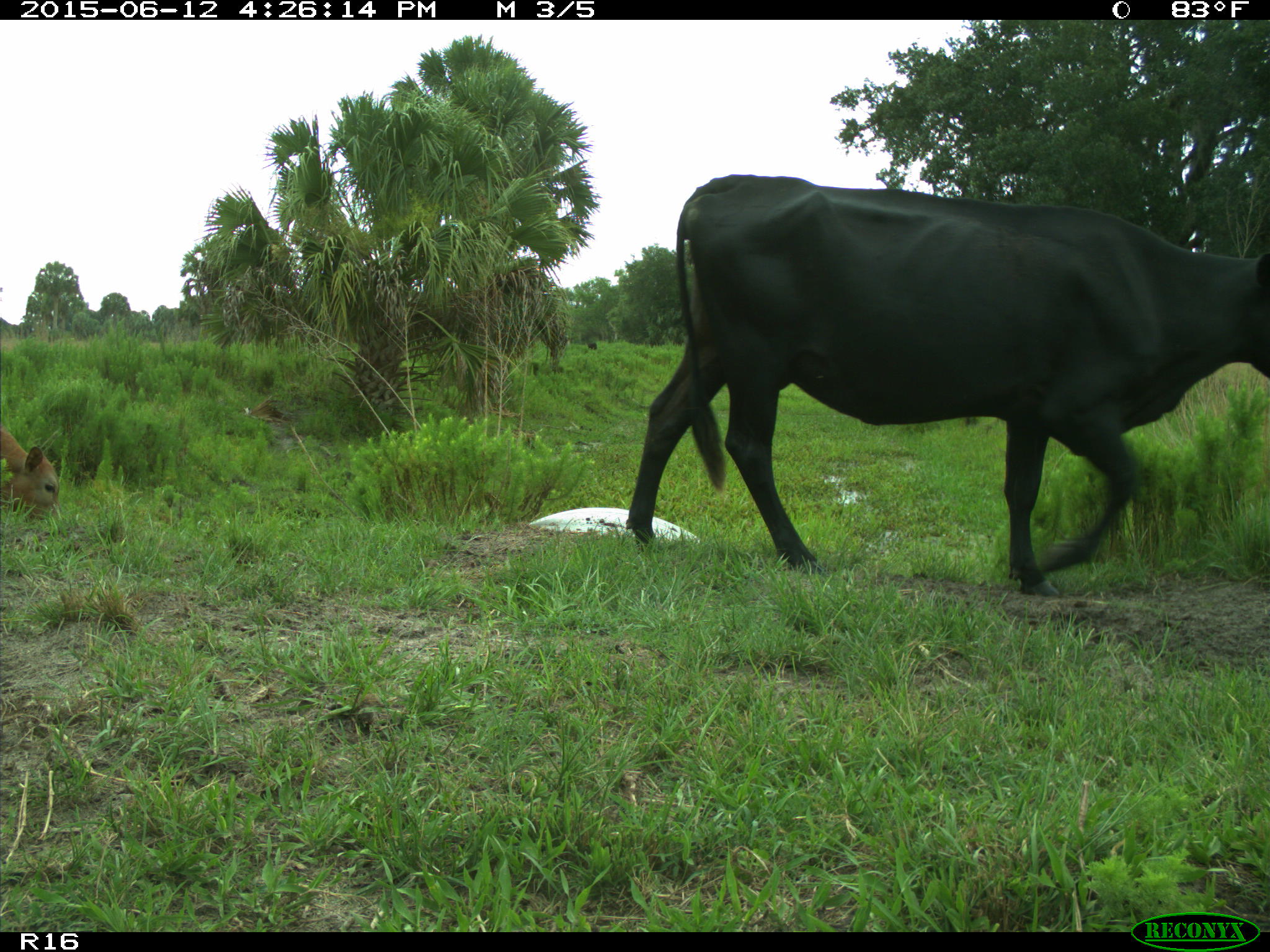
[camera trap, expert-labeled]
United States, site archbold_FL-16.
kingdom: Animalia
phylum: Chordata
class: Mammalia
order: Artiodactyla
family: Bovidae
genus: Bos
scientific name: Bos taurus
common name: domestic cow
Bos taurus (domestic cow).